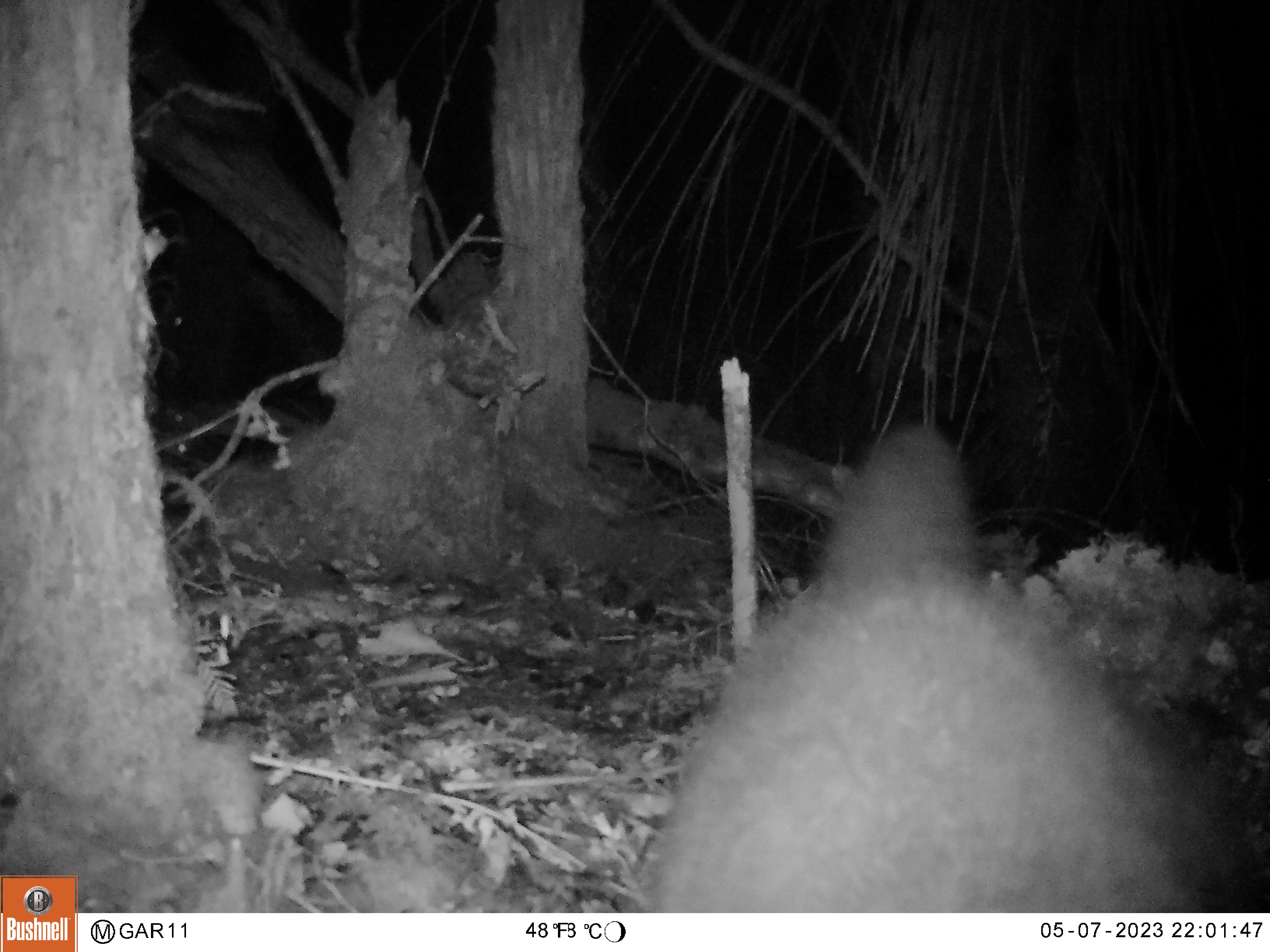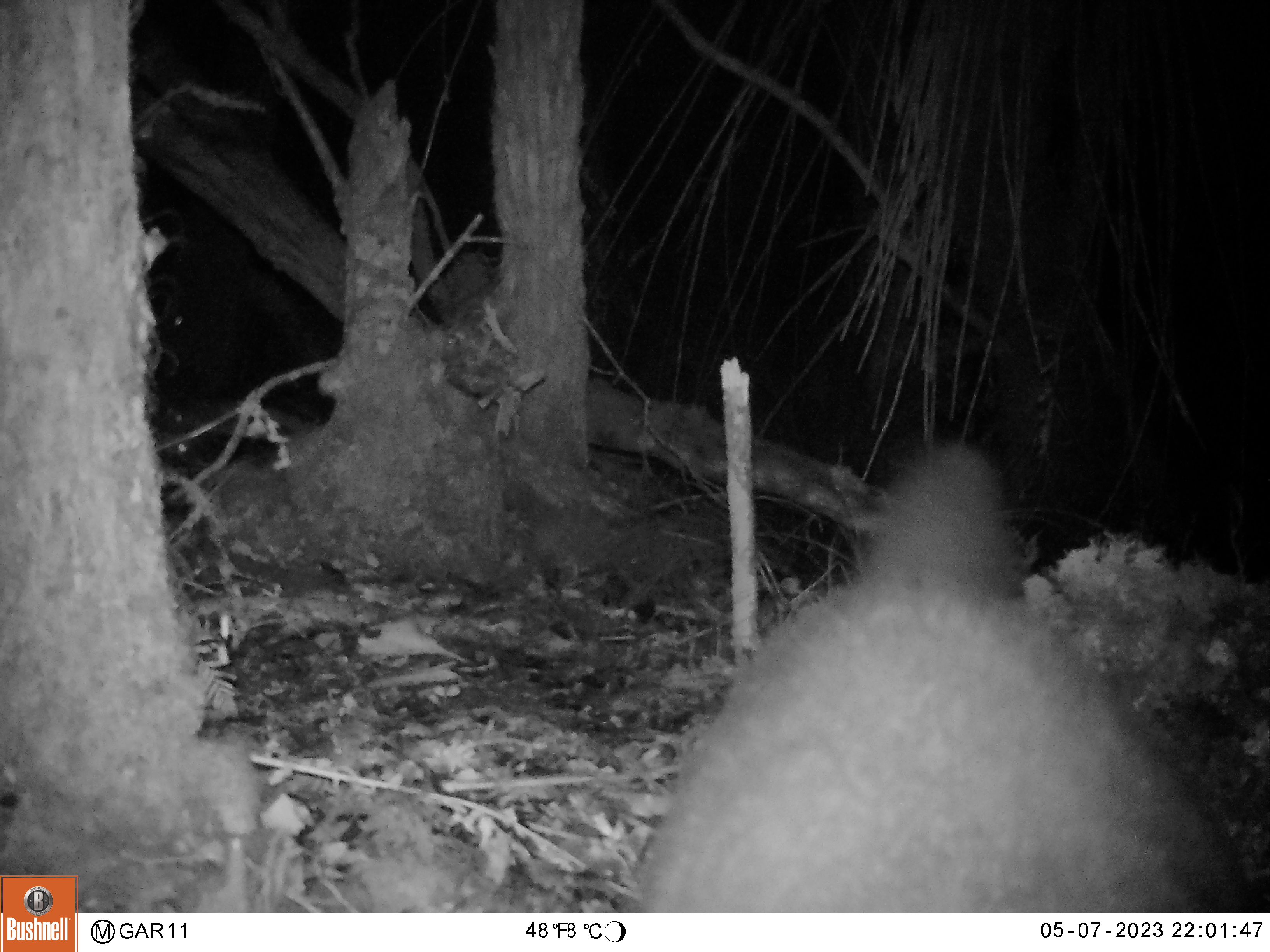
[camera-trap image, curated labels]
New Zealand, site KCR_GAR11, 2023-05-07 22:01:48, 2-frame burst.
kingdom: Animalia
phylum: Chordata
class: Mammalia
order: Diprotodontia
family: Phalangeridae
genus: Trichosurus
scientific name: Trichosurus vulpecula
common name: common brushtail possum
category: possum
Possum (common brushtail possum) (Trichosurus vulpecula).